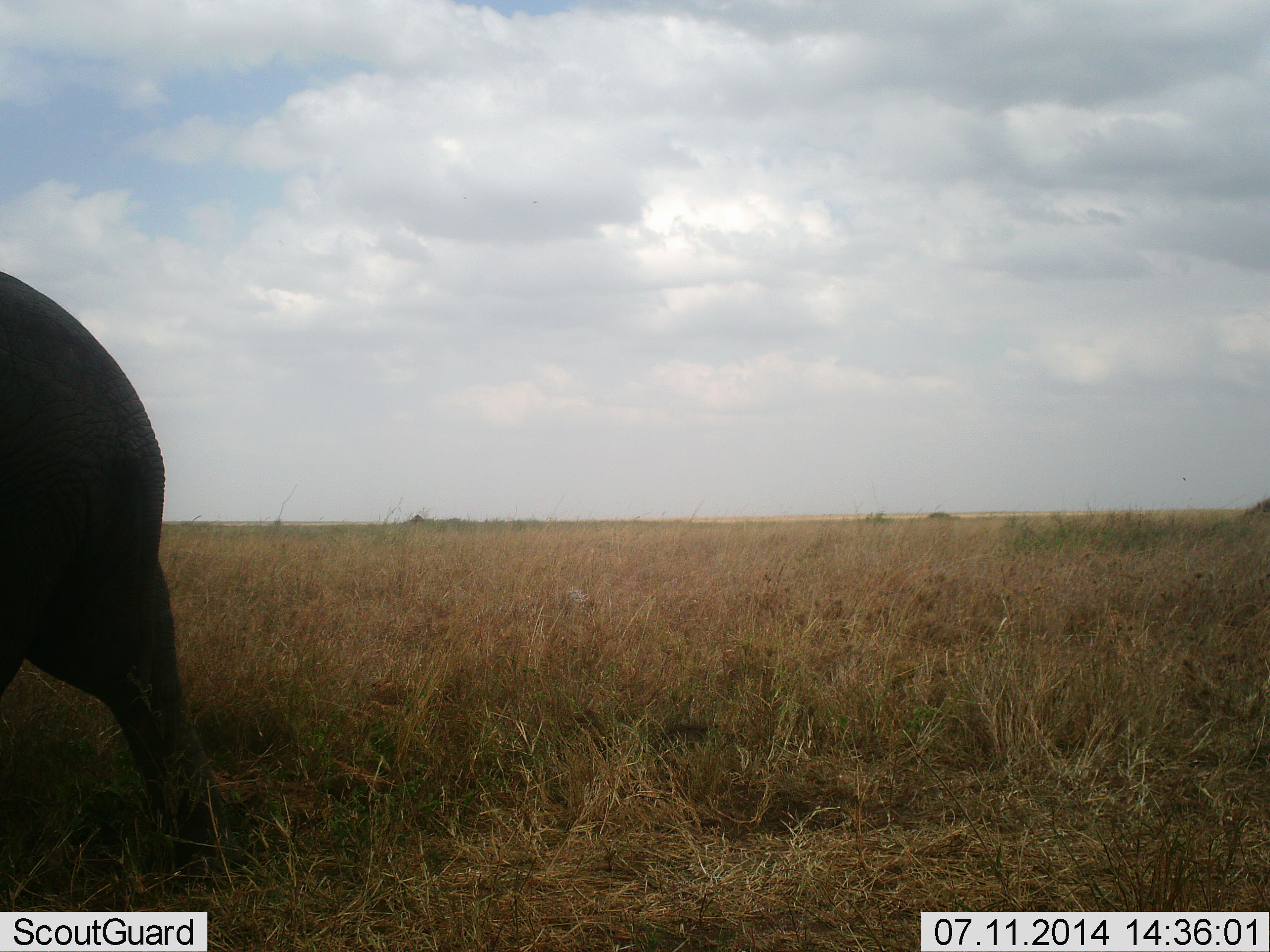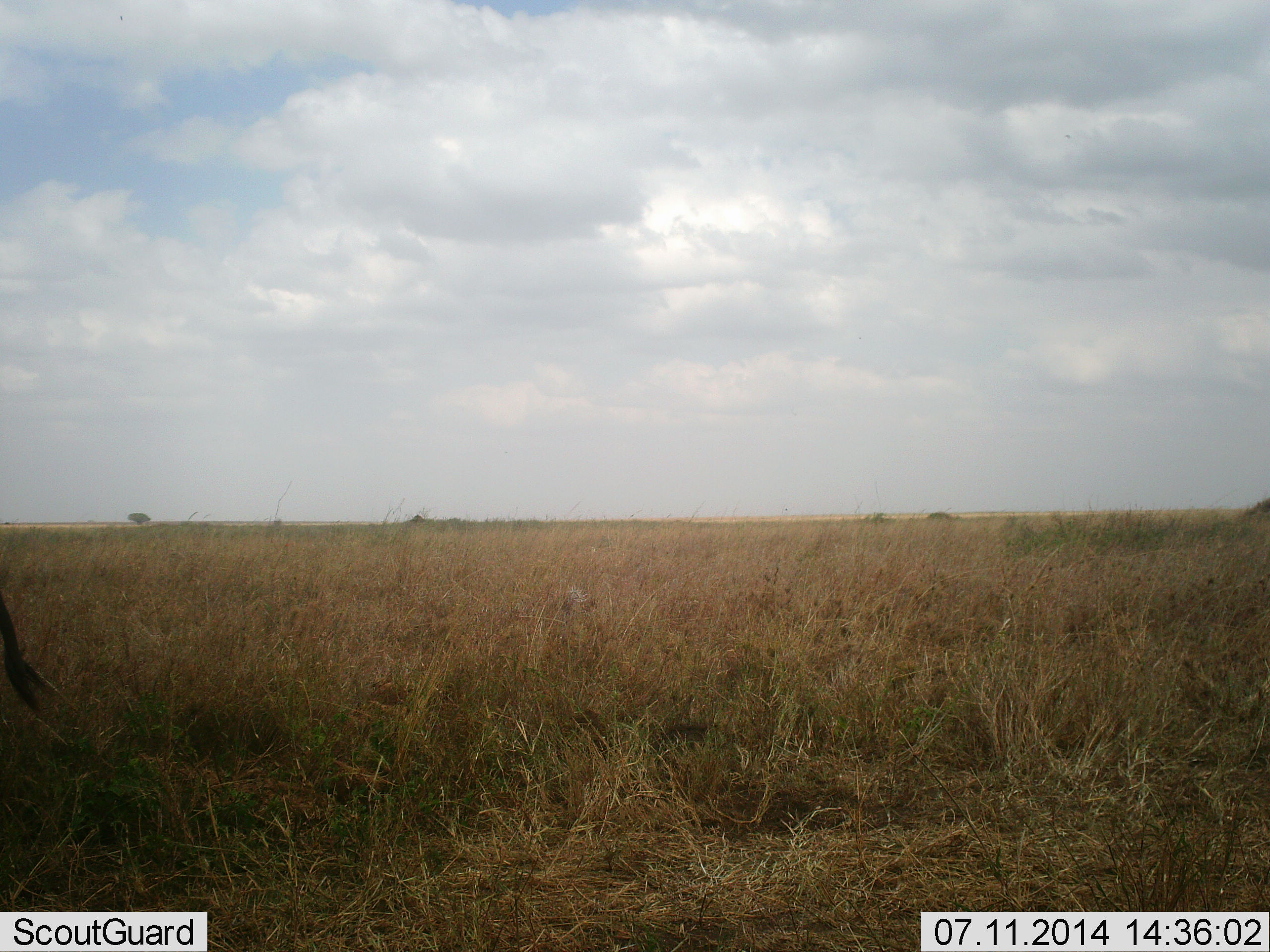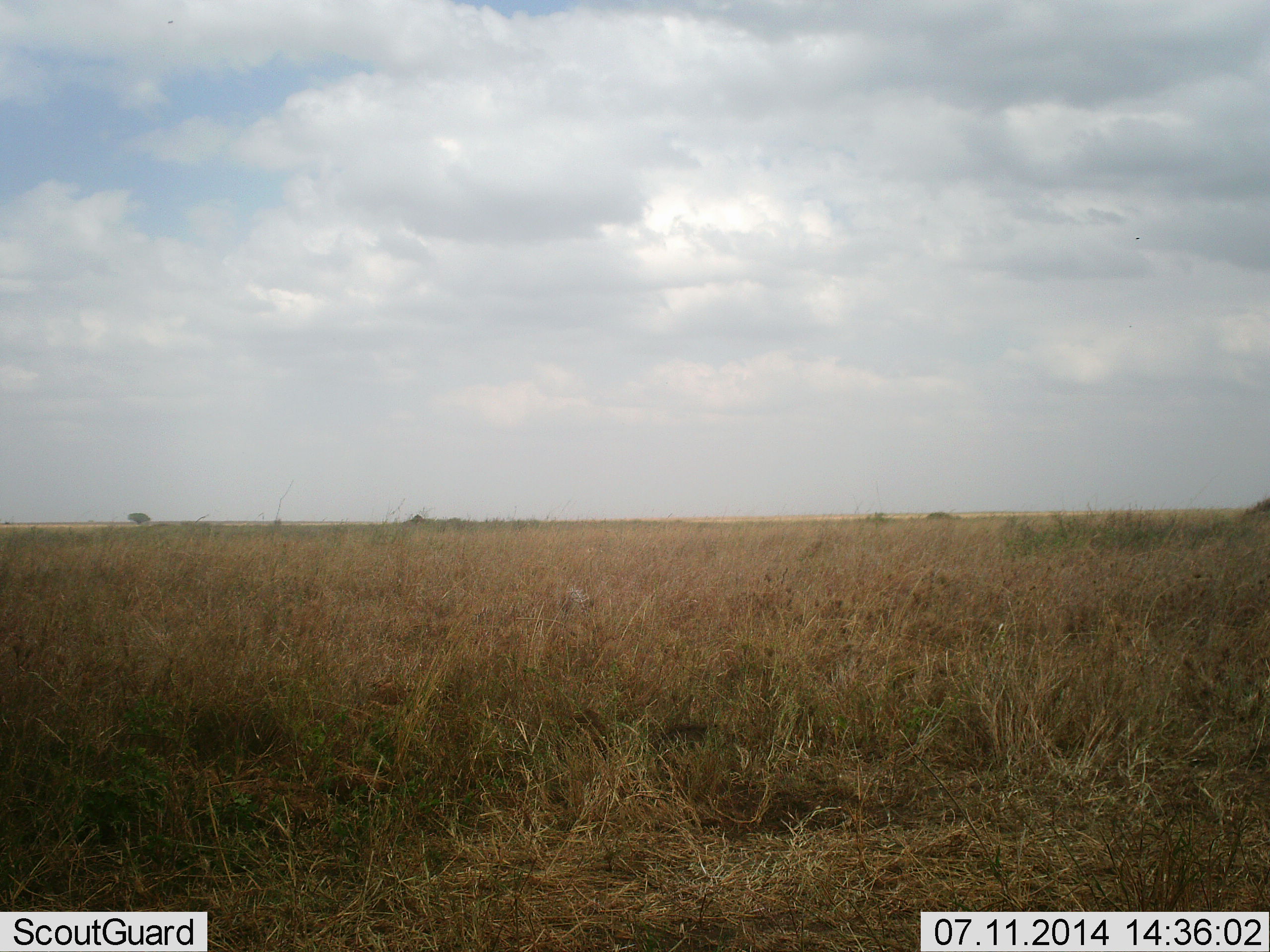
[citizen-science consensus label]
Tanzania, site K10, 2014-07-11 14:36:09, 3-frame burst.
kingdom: Animalia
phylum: Chordata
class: Mammalia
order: Proboscidea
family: Elephantidae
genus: Loxodonta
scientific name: Loxodonta africana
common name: african bush elephant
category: elephant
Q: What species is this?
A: Elephant (african bush elephant) (Loxodonta africana).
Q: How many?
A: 1.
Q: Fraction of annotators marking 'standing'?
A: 0%.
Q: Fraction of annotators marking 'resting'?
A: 0%.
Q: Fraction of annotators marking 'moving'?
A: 100%.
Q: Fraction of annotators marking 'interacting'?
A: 0%.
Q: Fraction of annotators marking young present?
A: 12%.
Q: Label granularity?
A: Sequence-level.